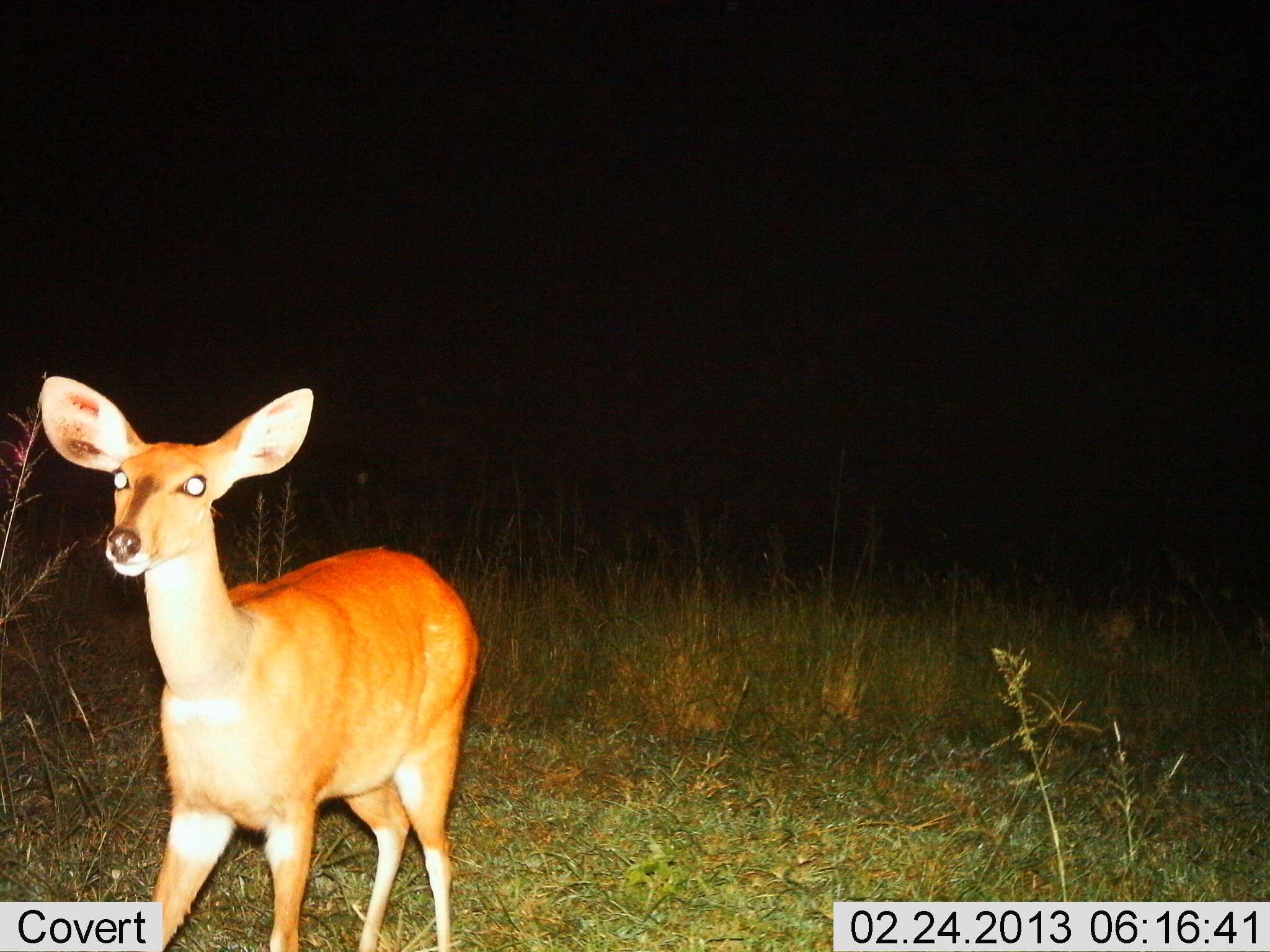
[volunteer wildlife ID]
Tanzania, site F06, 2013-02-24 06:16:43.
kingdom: Animalia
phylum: Chordata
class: Mammalia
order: Artiodactyla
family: Bovidae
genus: Redunca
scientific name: Redunca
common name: reedbuck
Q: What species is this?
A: Reedbuck (Redunca).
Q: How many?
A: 1.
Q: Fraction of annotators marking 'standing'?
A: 69%.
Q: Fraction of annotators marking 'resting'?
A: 0%.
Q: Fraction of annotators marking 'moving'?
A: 34%.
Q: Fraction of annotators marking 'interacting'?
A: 0%.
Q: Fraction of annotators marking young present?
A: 0%.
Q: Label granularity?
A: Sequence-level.